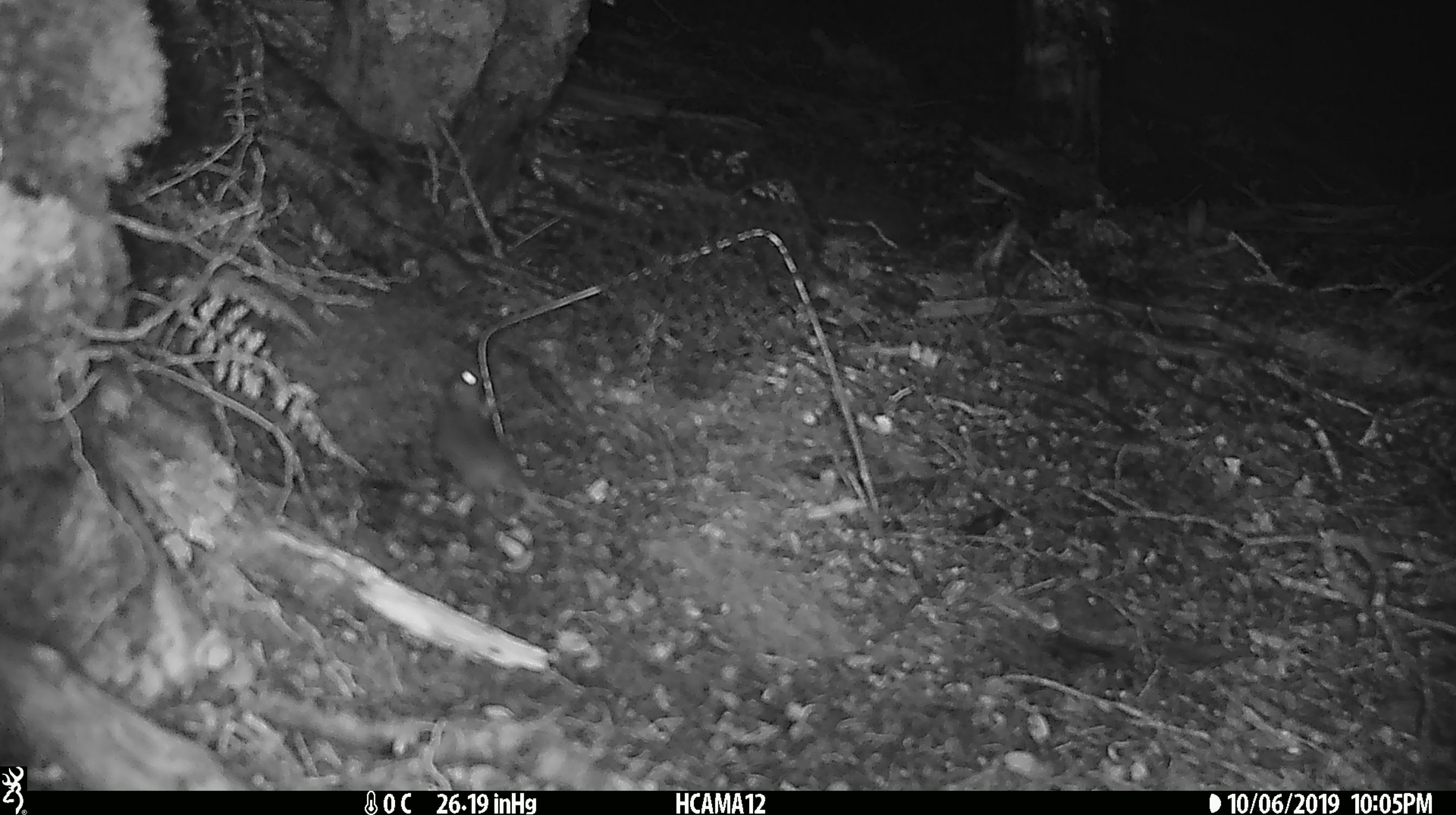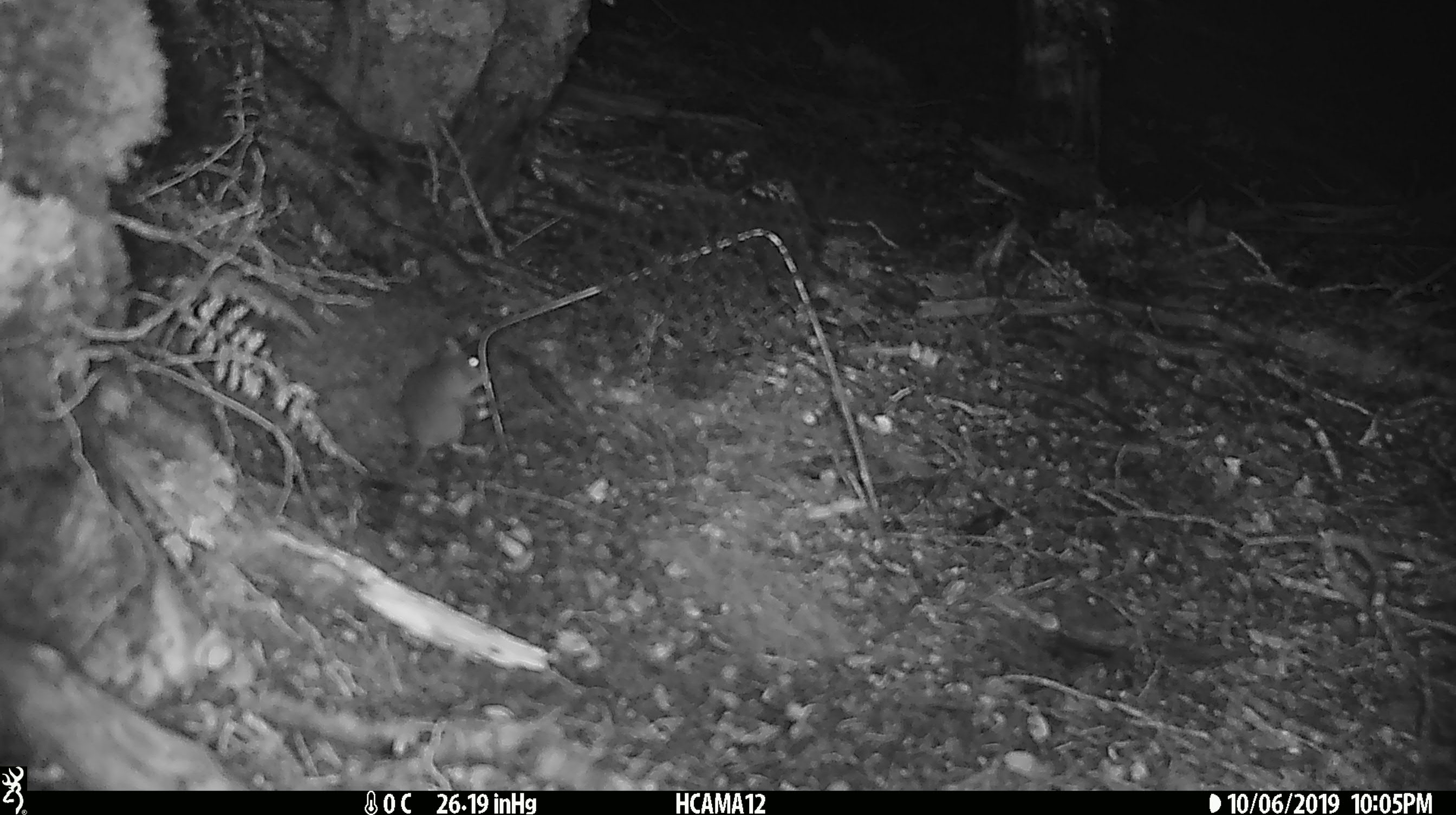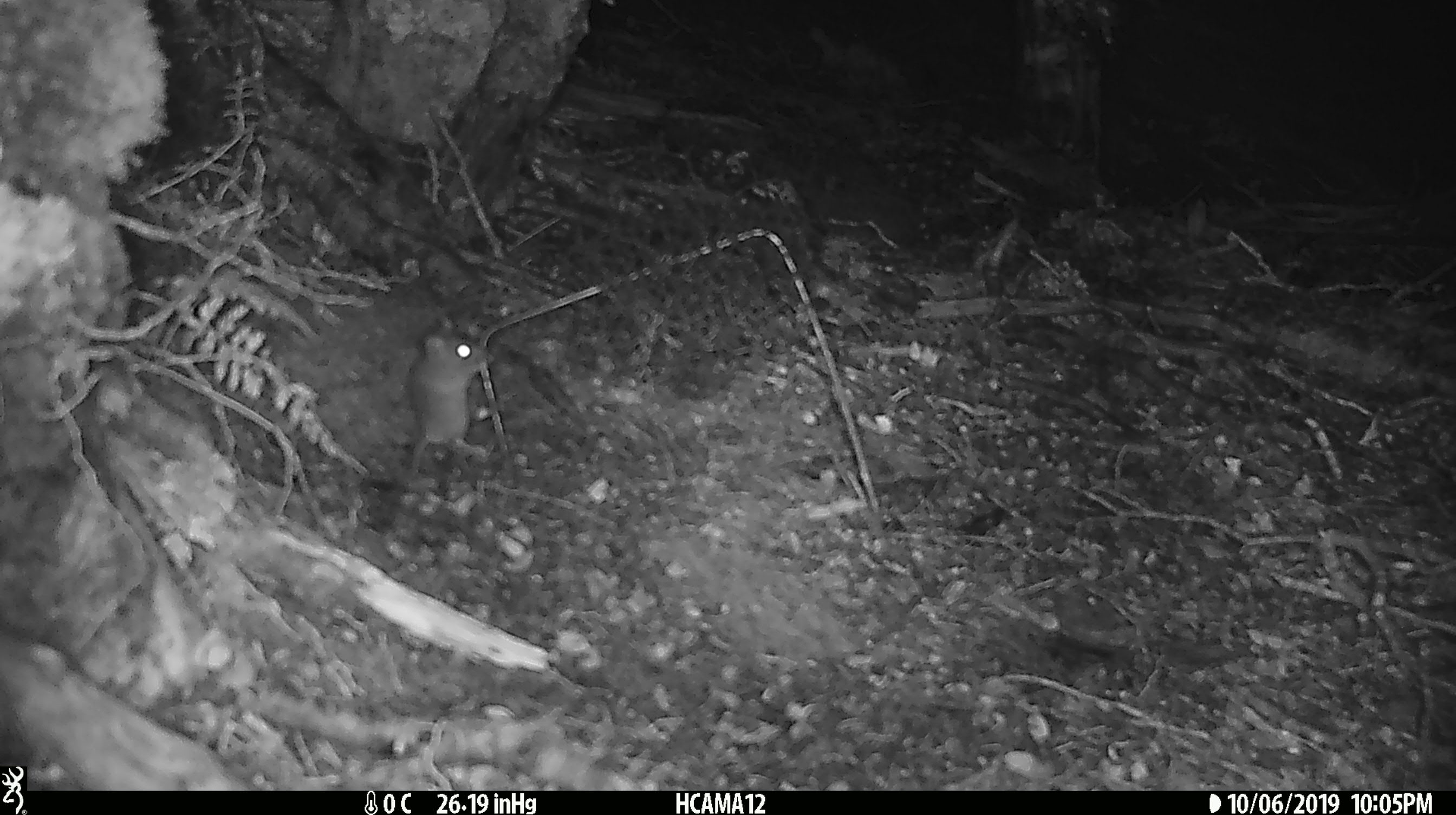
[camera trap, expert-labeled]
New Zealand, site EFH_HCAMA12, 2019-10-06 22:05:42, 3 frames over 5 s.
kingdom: Animalia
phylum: Chordata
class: Mammalia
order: Rodentia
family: Muridae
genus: Mus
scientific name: Mus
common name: mouse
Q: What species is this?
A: Mouse (Mus).